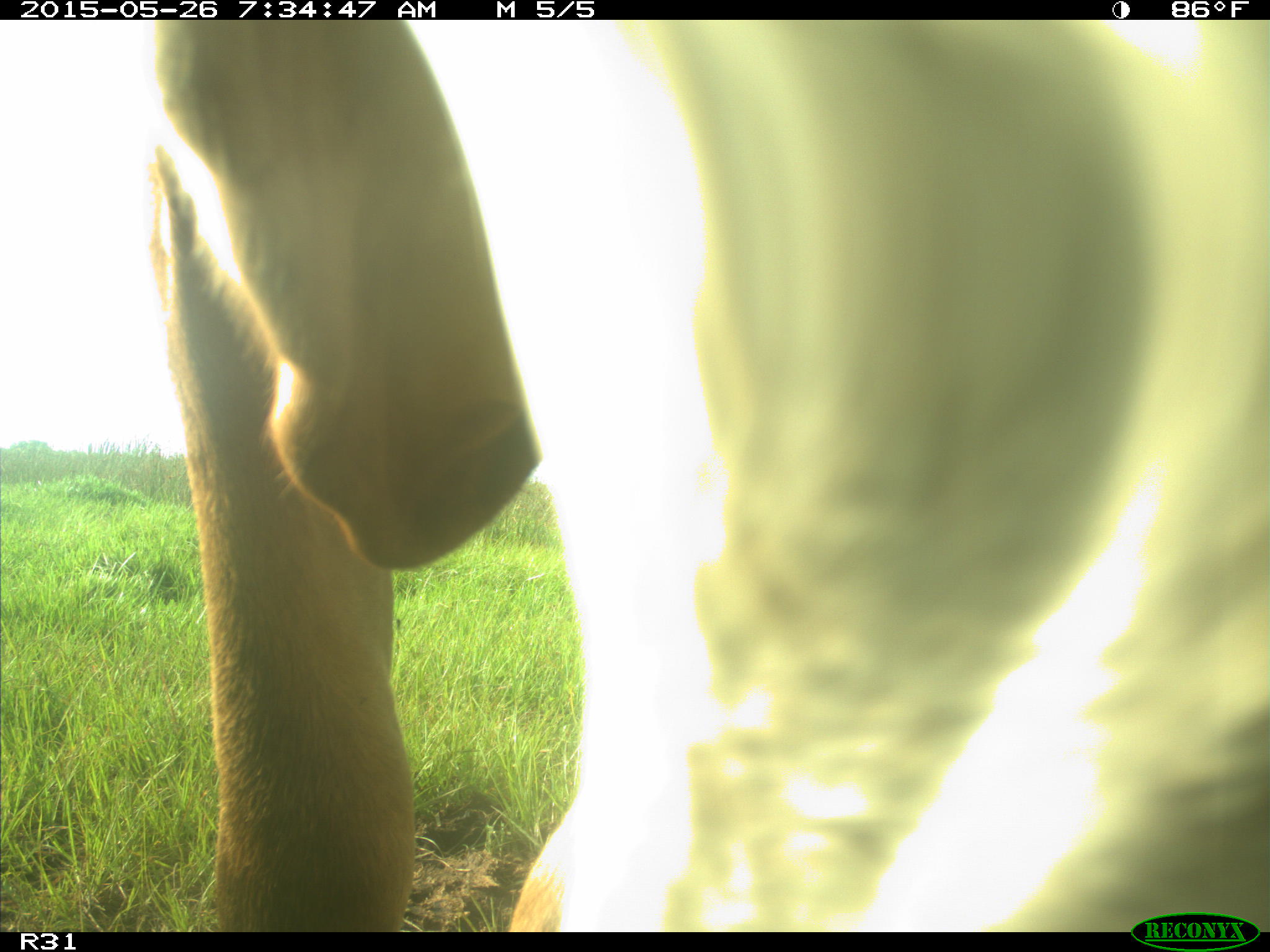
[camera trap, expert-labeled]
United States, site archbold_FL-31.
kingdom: Animalia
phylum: Chordata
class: Mammalia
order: Artiodactyla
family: Bovidae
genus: Bos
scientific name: Bos taurus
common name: domestic cow